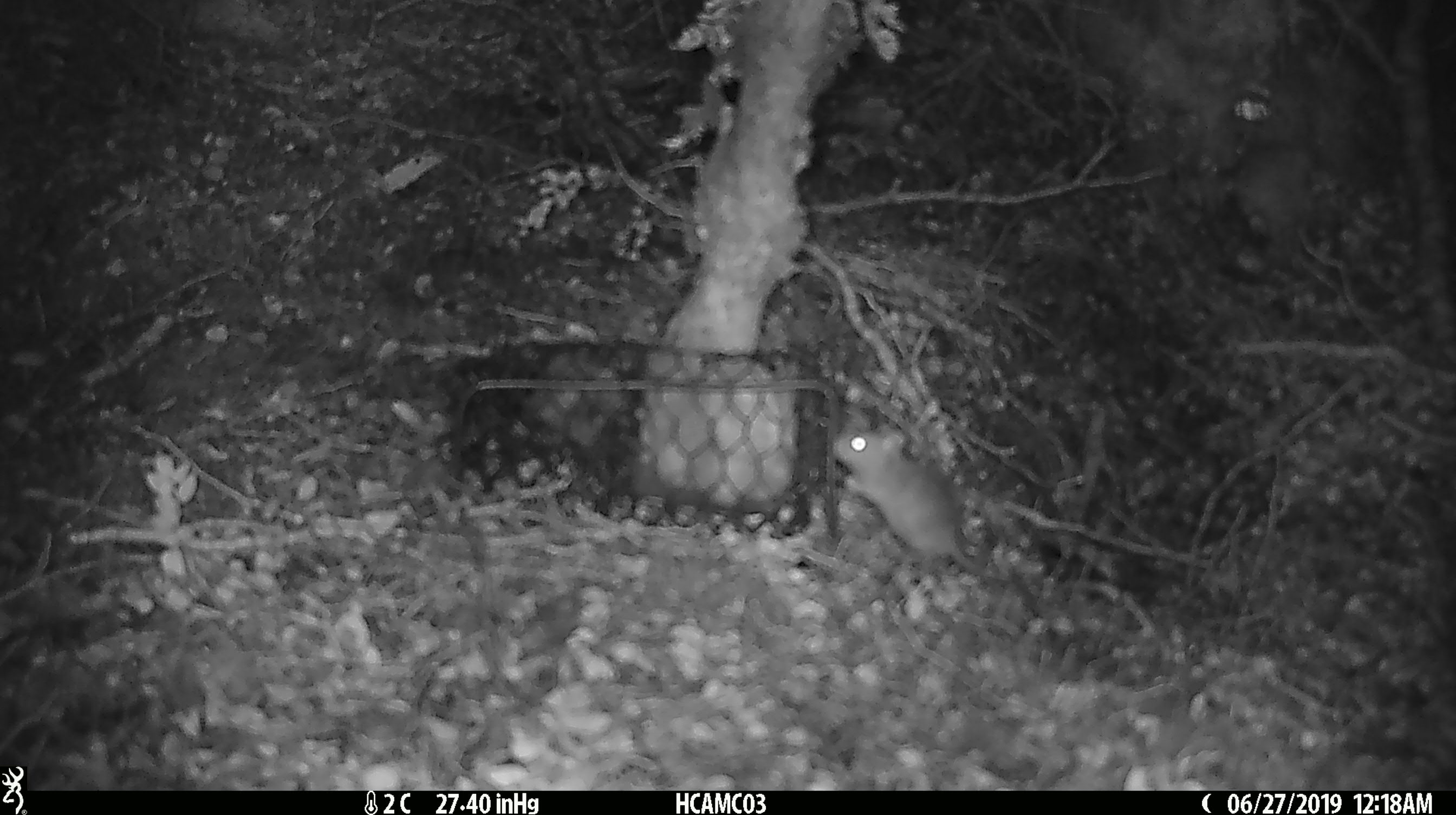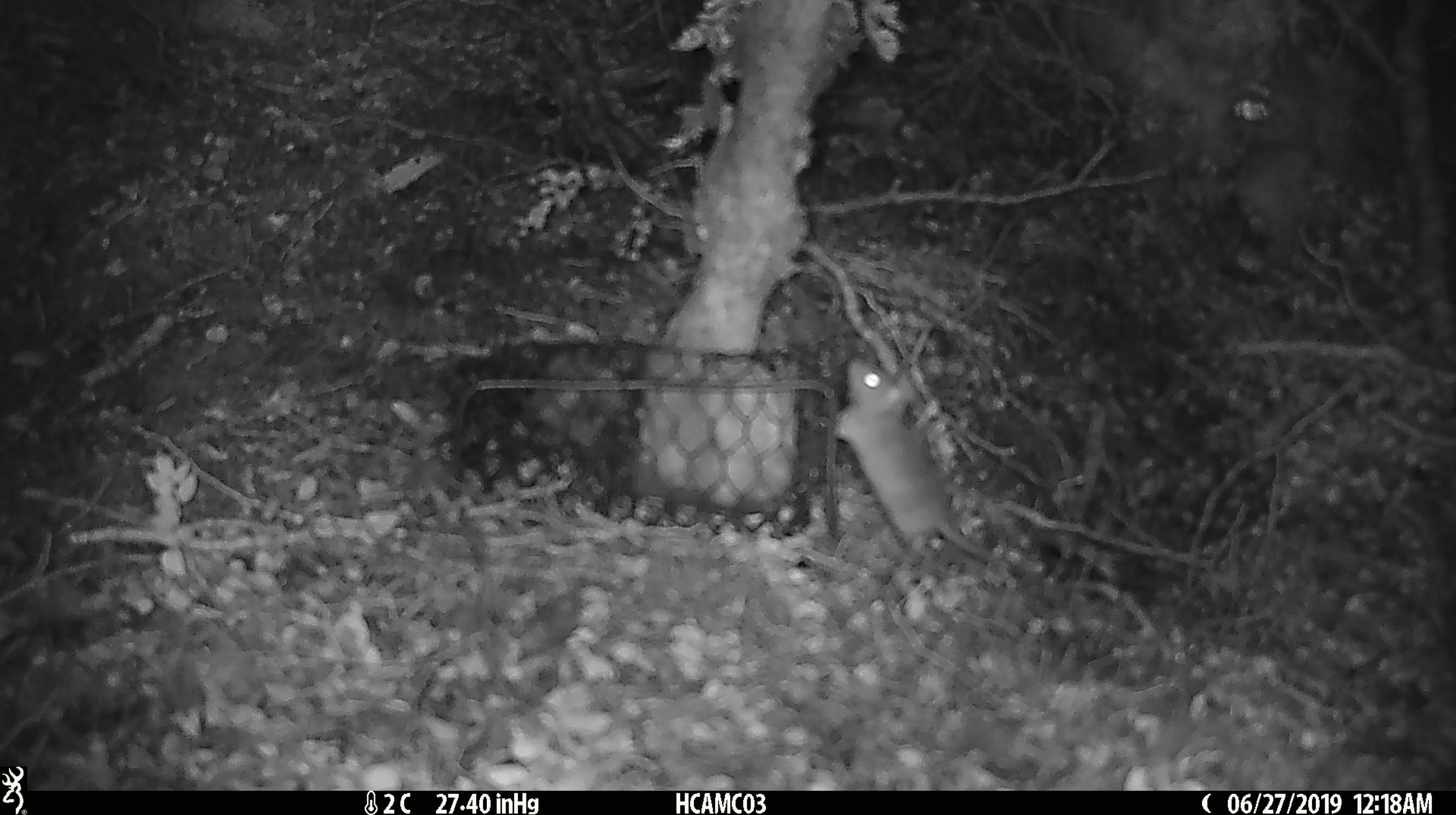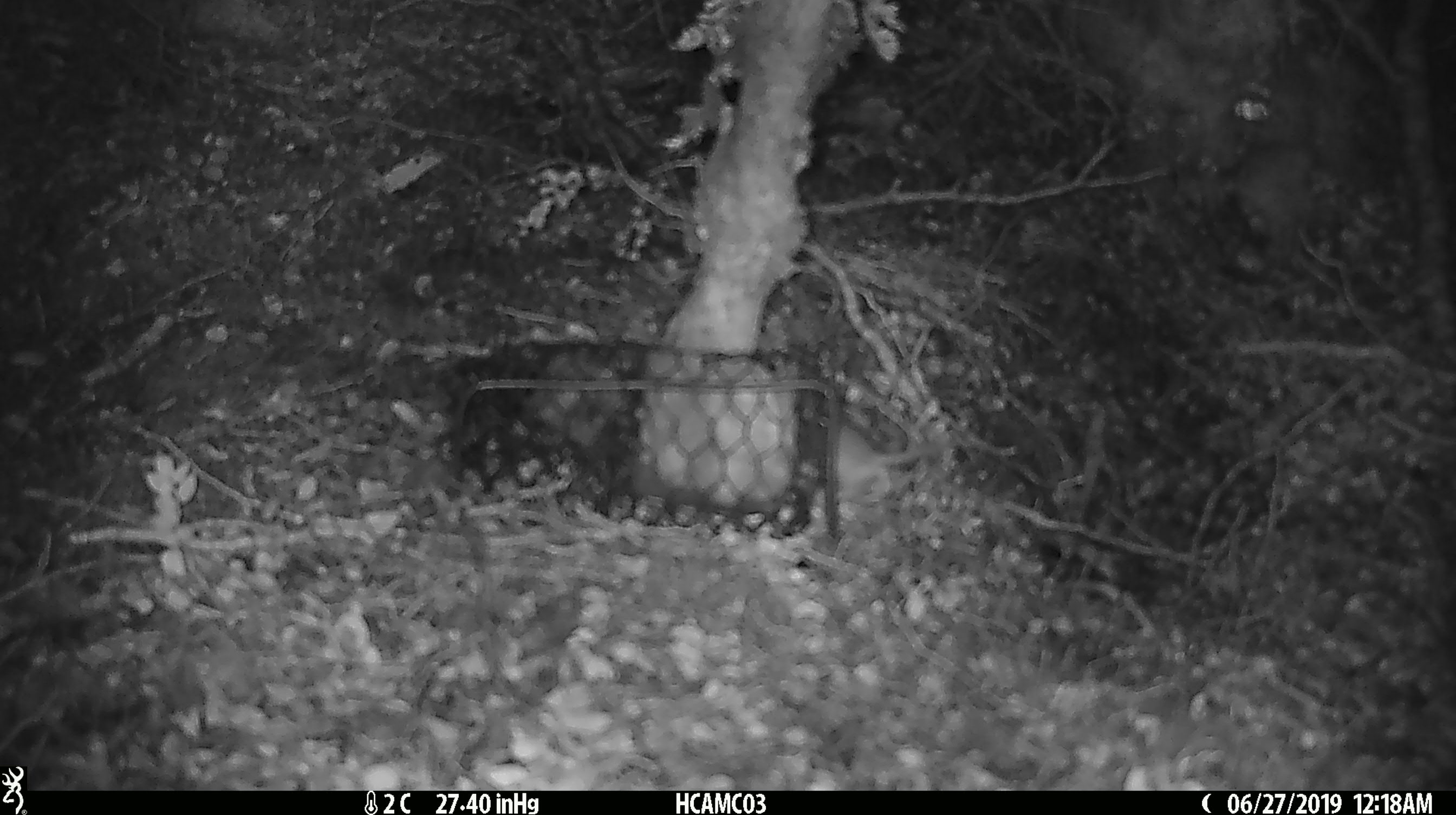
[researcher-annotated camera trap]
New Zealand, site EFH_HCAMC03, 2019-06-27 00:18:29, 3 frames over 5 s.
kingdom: Animalia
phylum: Chordata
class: Mammalia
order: Rodentia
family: Muridae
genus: Mus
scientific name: Mus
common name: mouse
Mouse (Mus).